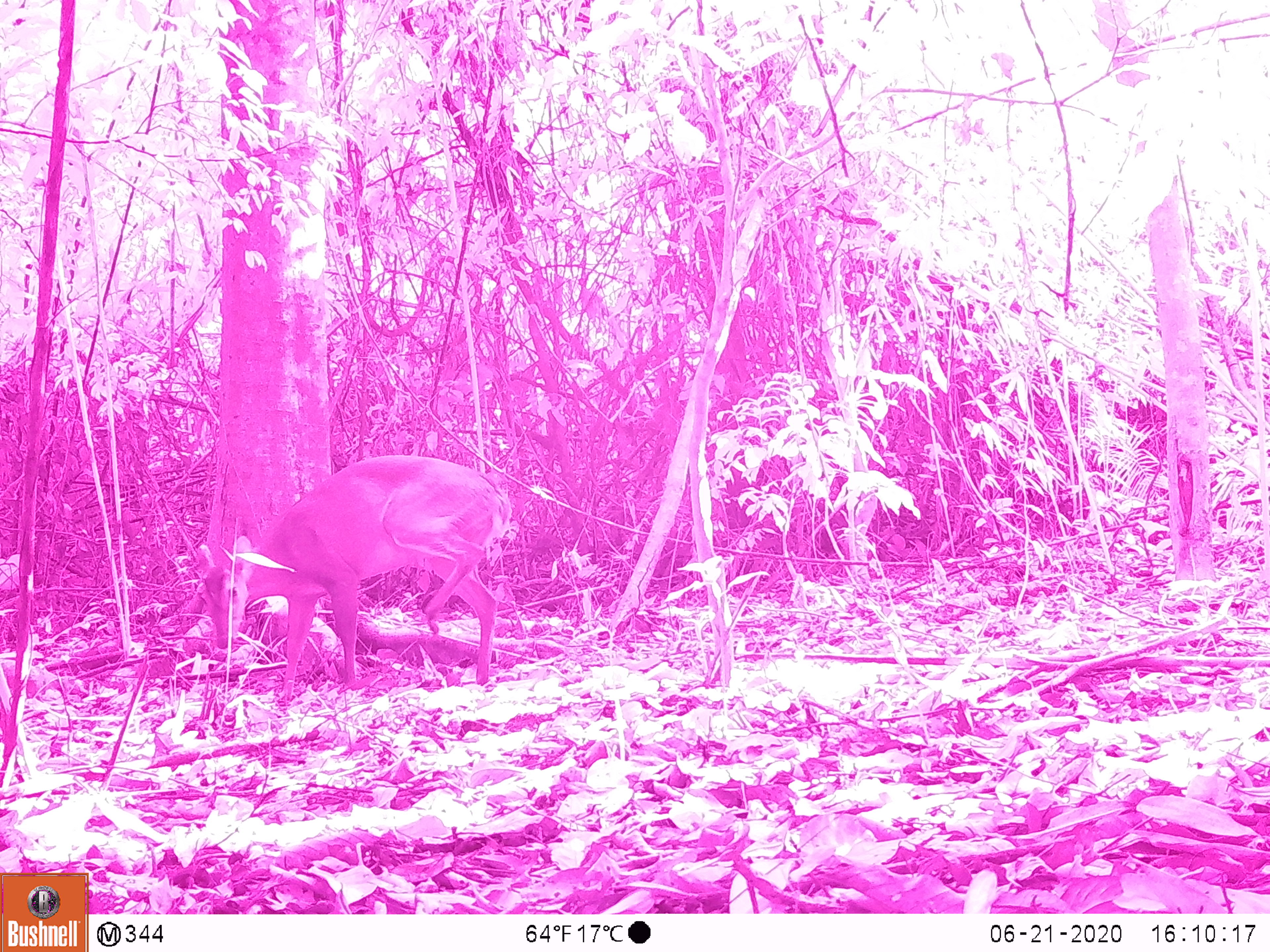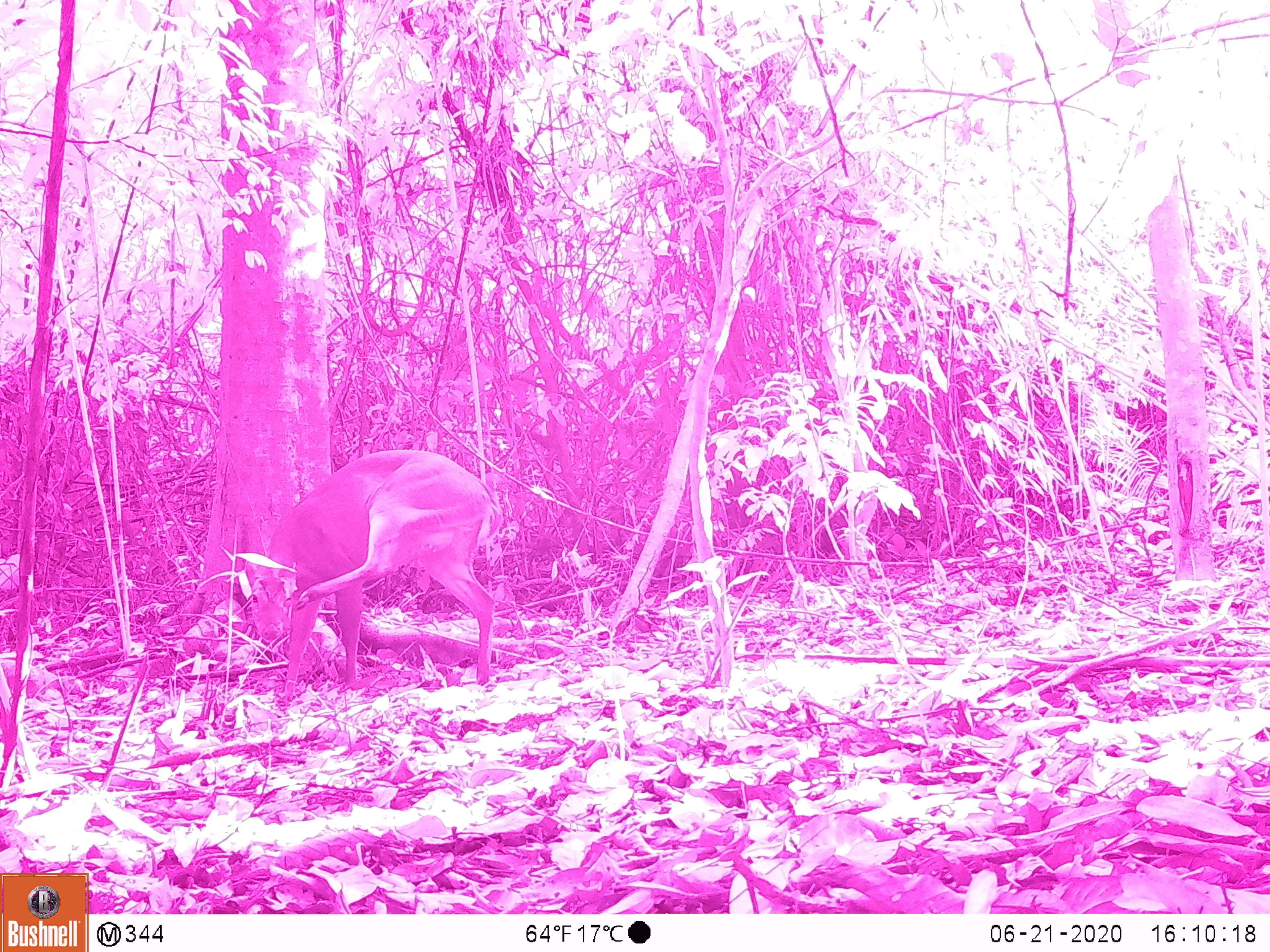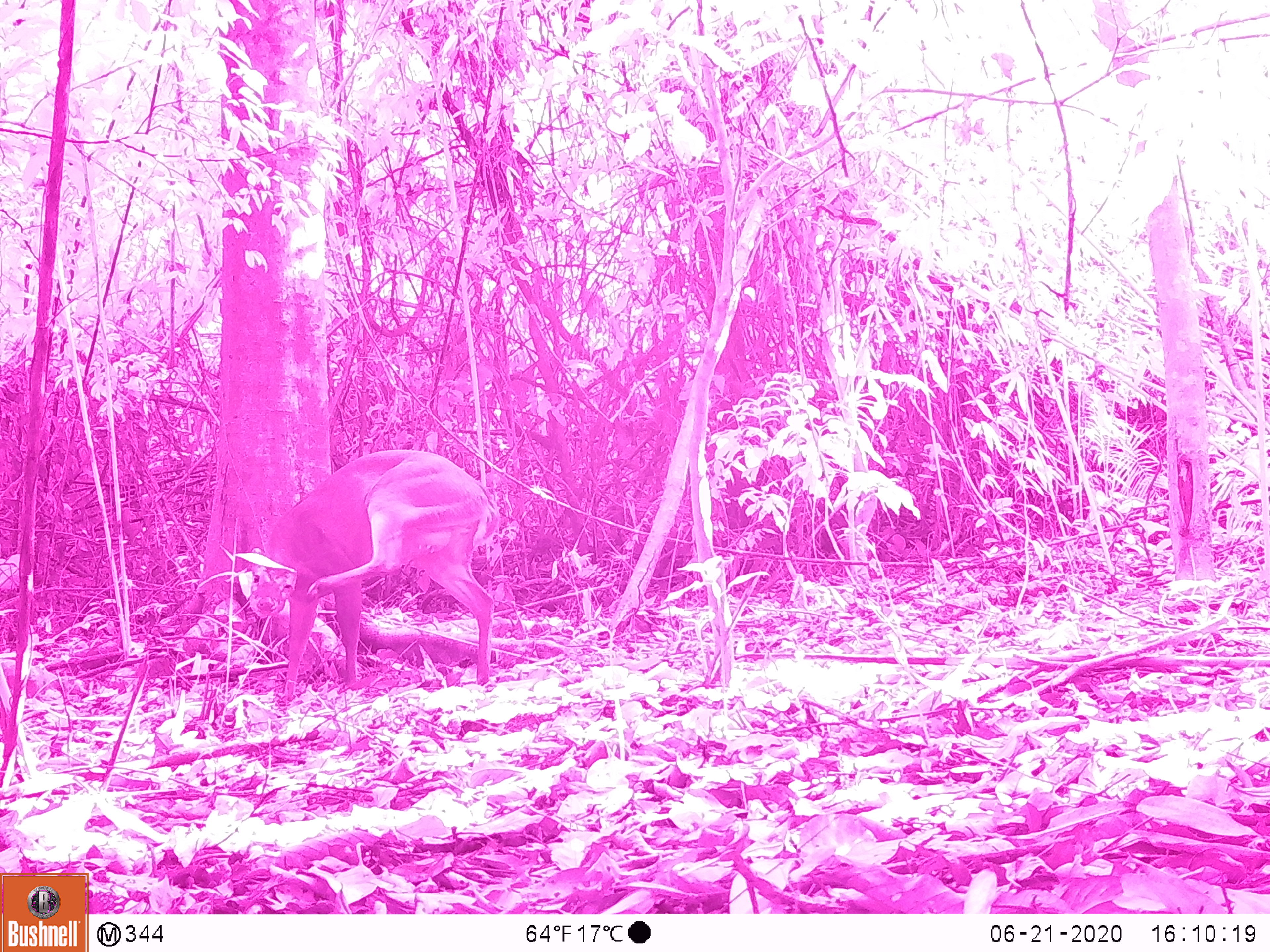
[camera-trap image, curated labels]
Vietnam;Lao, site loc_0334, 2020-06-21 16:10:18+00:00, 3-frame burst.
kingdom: Animalia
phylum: Chordata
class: Mammalia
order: Artiodactyla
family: Cervidae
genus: Muntiacus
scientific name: Muntiacus vuquangensis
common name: large-antlered muntjac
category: large antlered muntjac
Large antlered muntjac (large-antlered muntjac) (Muntiacus vuquangensis). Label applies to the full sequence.